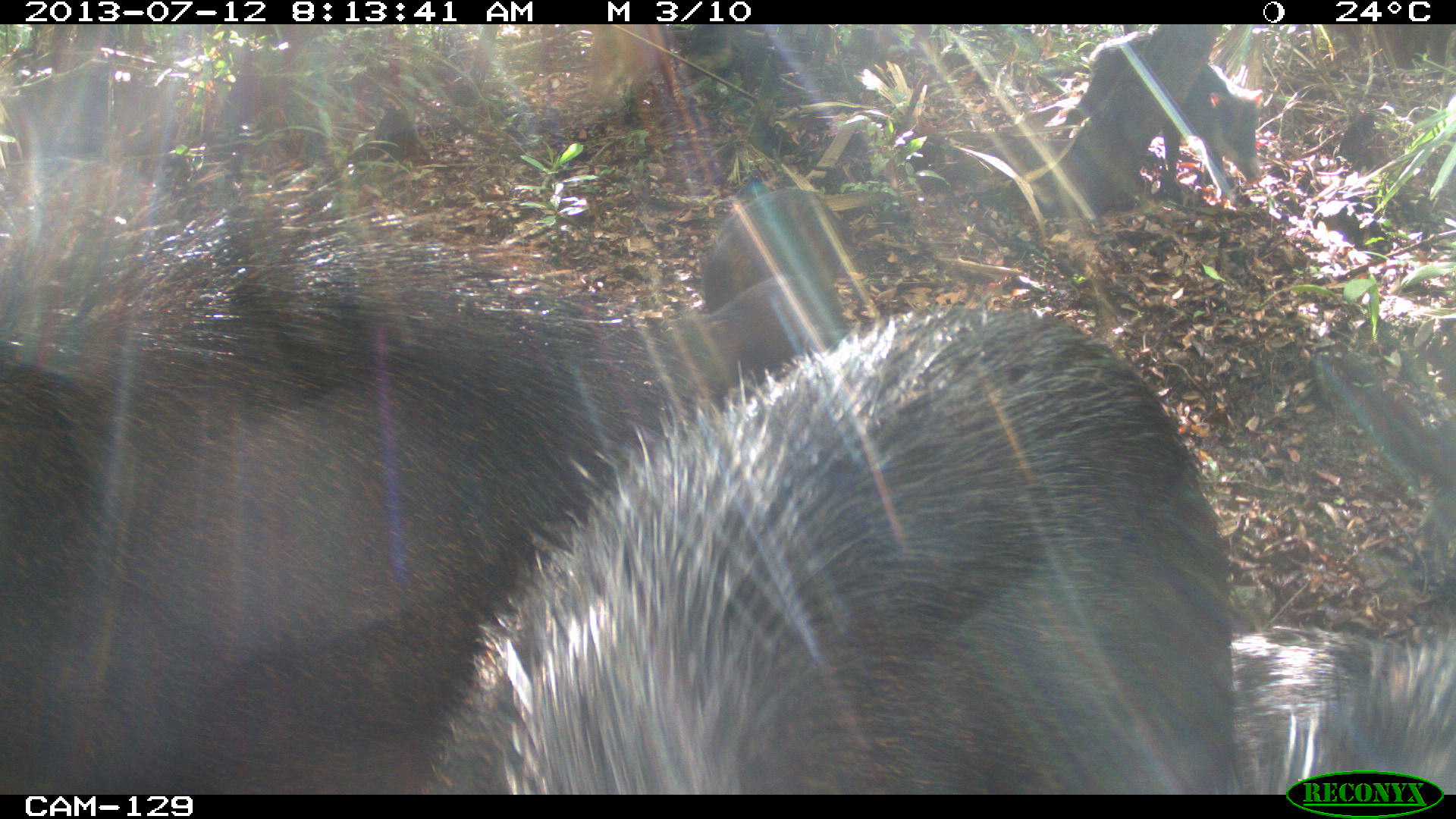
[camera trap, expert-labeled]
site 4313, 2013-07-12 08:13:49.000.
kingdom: Animalia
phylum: Chordata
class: Mammalia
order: Artiodactyla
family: Tayassuidae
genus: Tayassu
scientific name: Tayassu pecari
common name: white-lipped peccary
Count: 20.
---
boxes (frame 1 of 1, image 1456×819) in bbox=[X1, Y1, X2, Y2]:
tayassu pecari: bbox=[0, 192, 681, 793]; bbox=[425, 304, 1238, 793]; bbox=[1226, 620, 1452, 792]; bbox=[1059, 31, 1260, 206]; bbox=[687, 191, 852, 314]; bbox=[705, 275, 845, 397]; bbox=[0, 68, 136, 175]